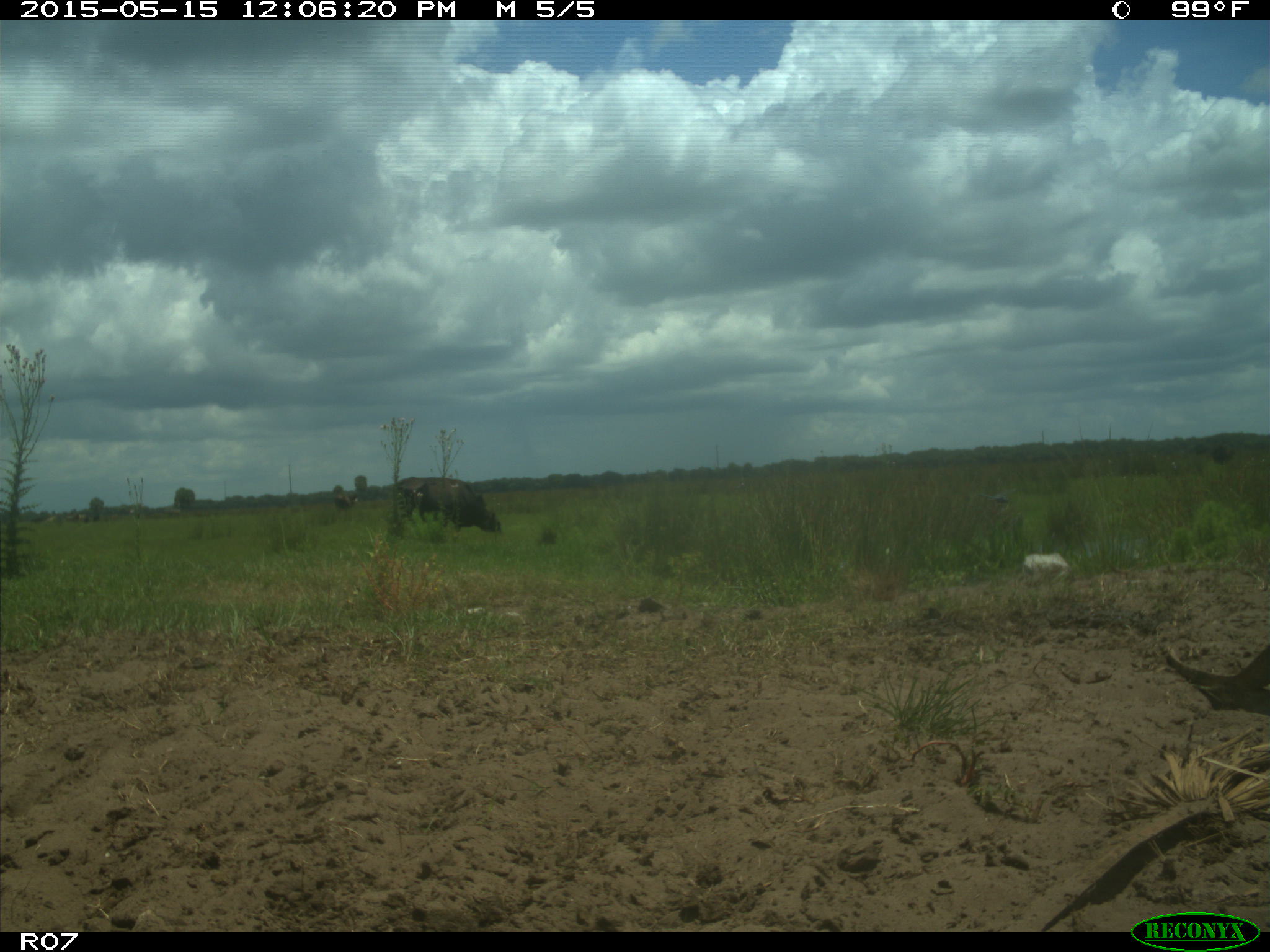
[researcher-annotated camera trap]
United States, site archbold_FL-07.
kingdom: Animalia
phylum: Chordata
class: Mammalia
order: Artiodactyla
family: Bovidae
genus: Bos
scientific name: Bos taurus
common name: domestic cow